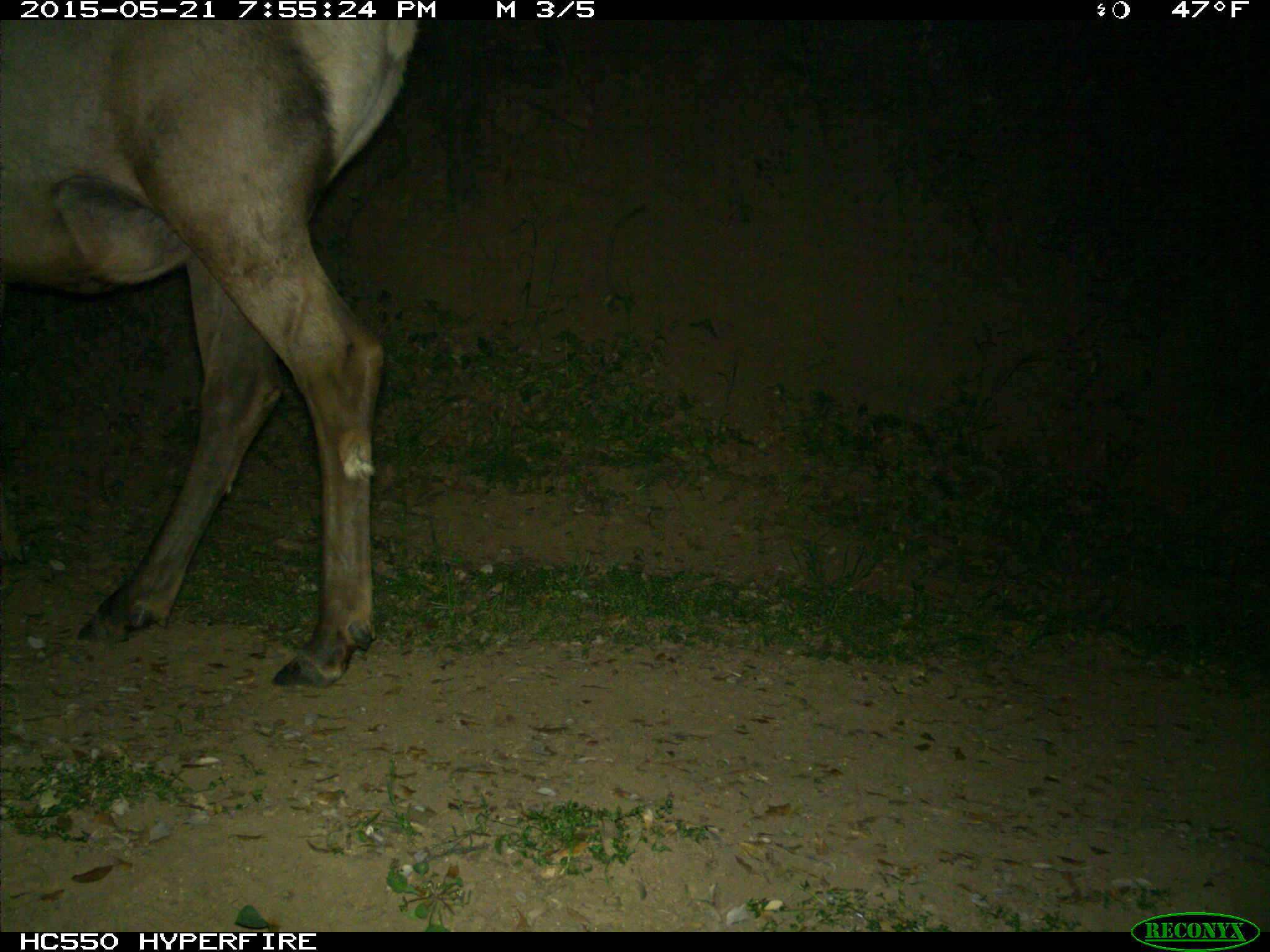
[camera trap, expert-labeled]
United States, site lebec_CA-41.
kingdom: Animalia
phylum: Chordata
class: Mammalia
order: Artiodactyla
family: Cervidae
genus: Cervus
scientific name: Cervus canadensis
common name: elk